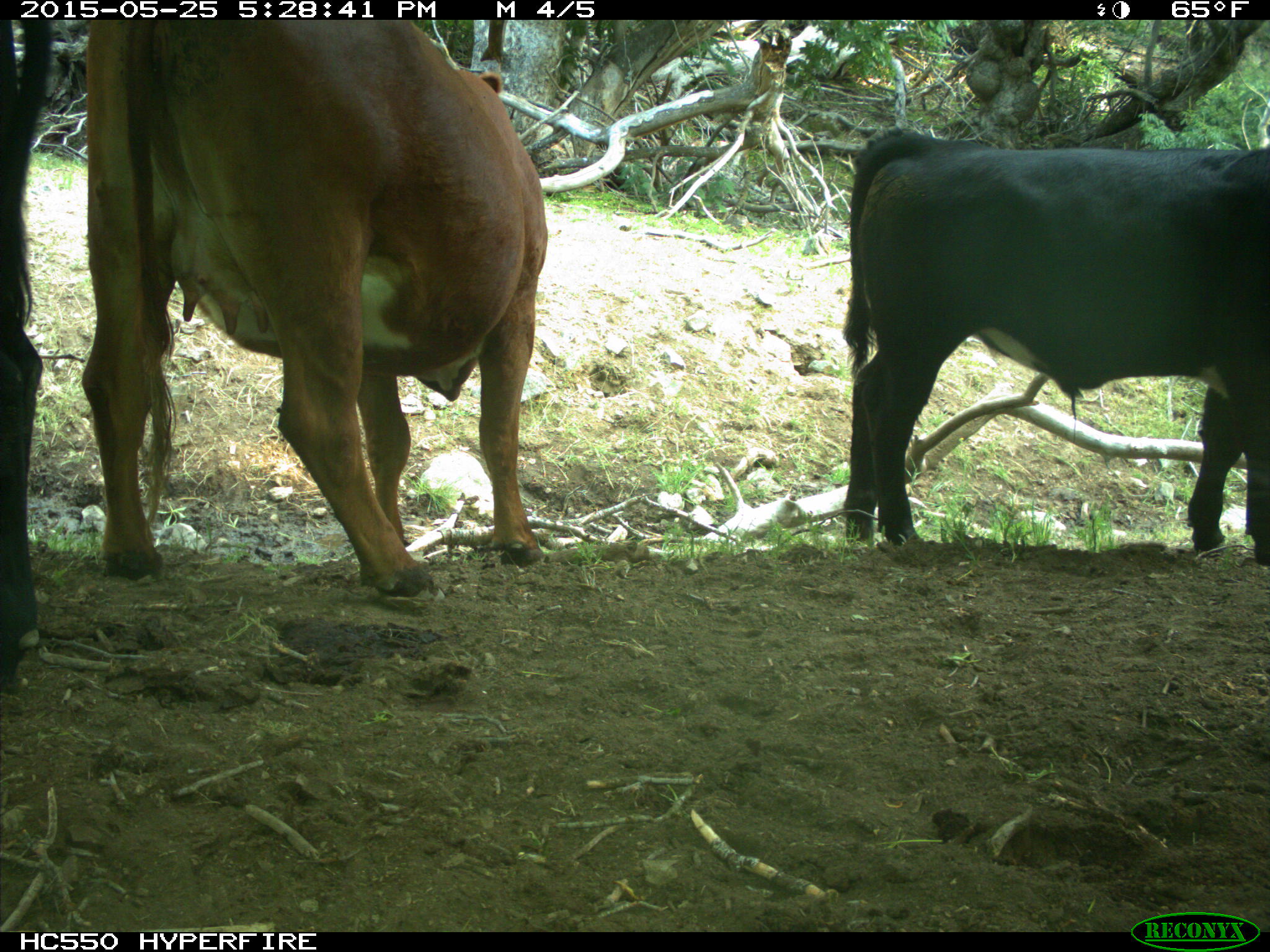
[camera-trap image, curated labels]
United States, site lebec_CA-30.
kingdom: Animalia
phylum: Chordata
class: Mammalia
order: Artiodactyla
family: Bovidae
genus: Bos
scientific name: Bos taurus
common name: domestic cow